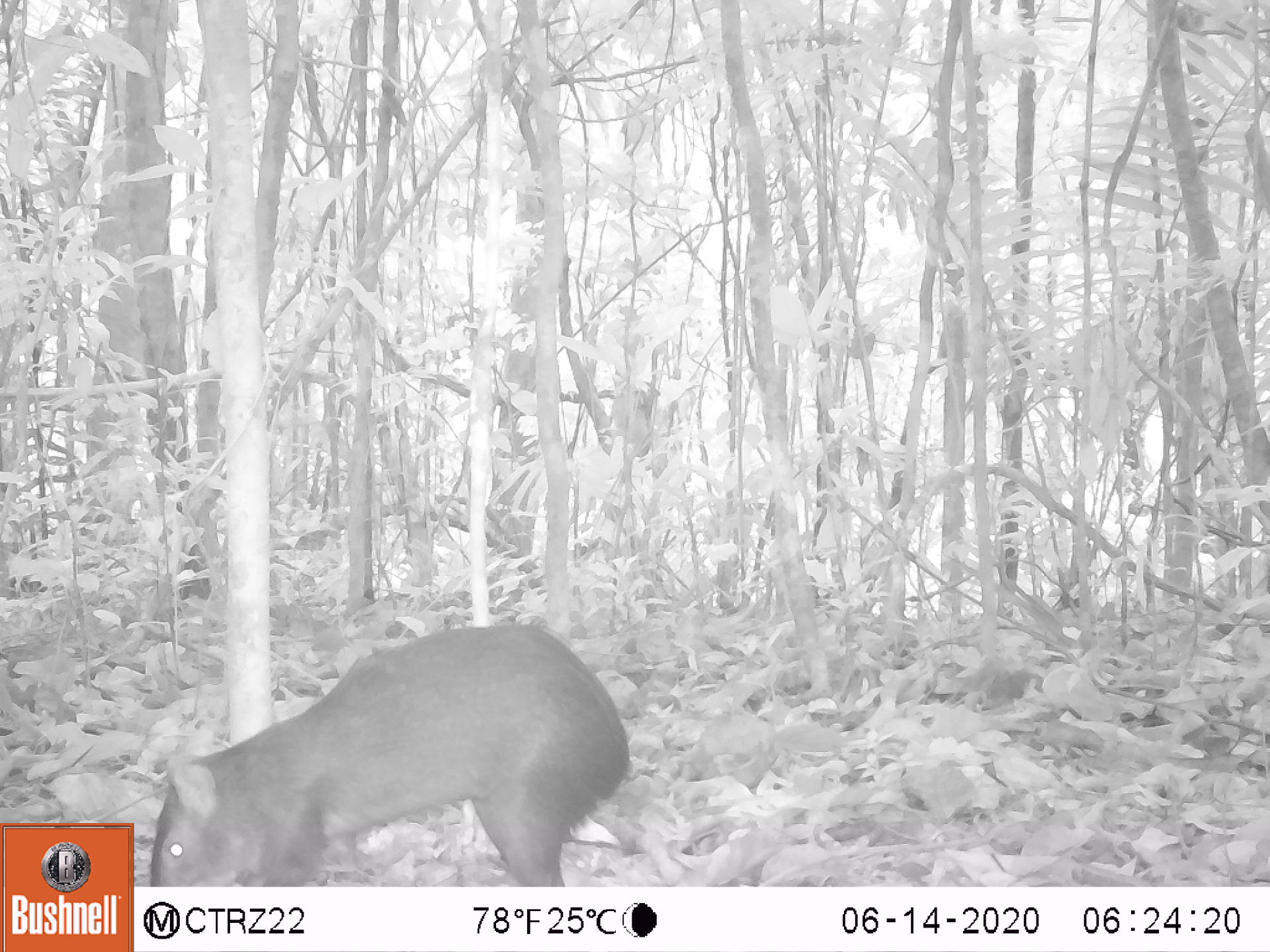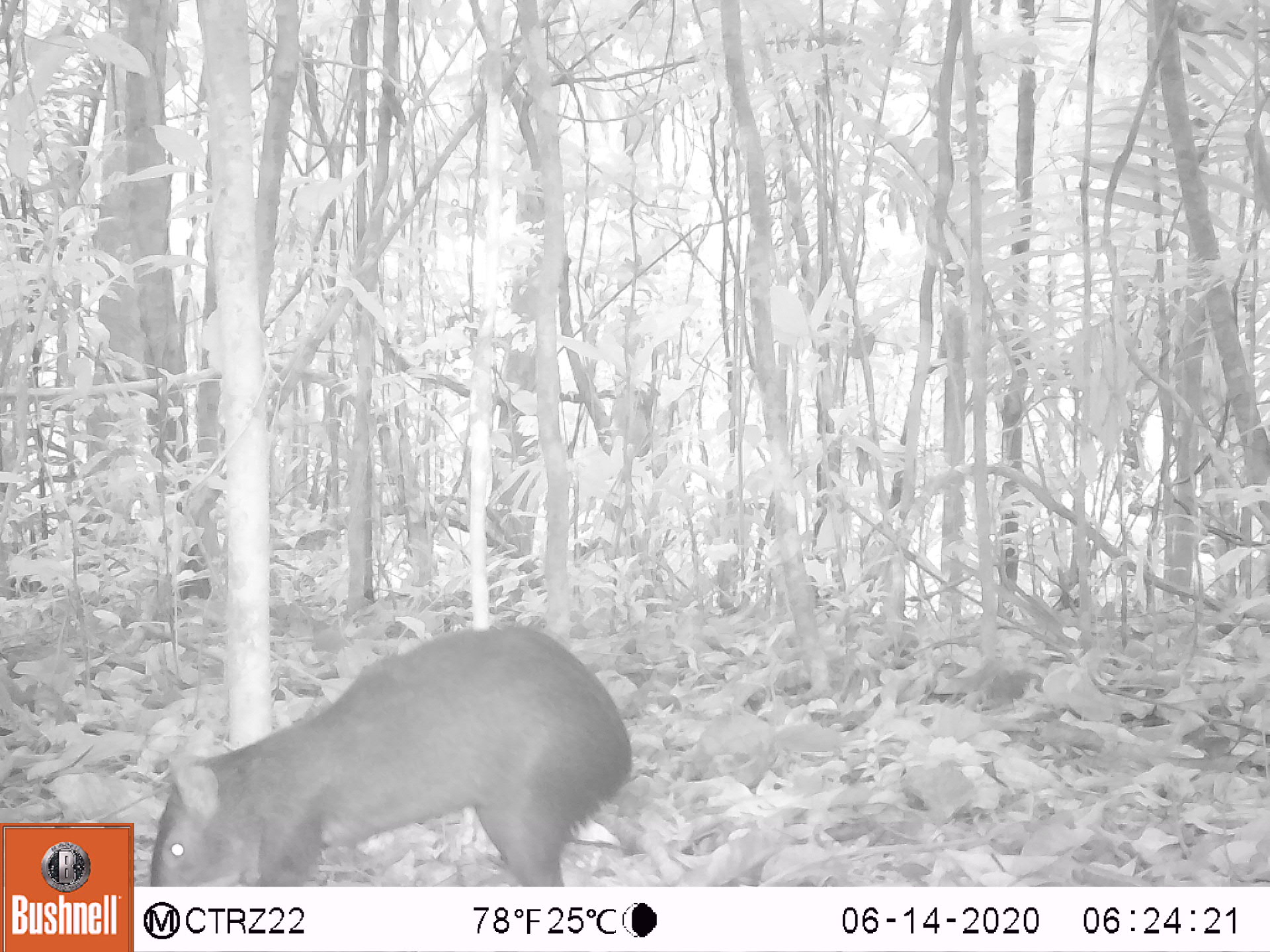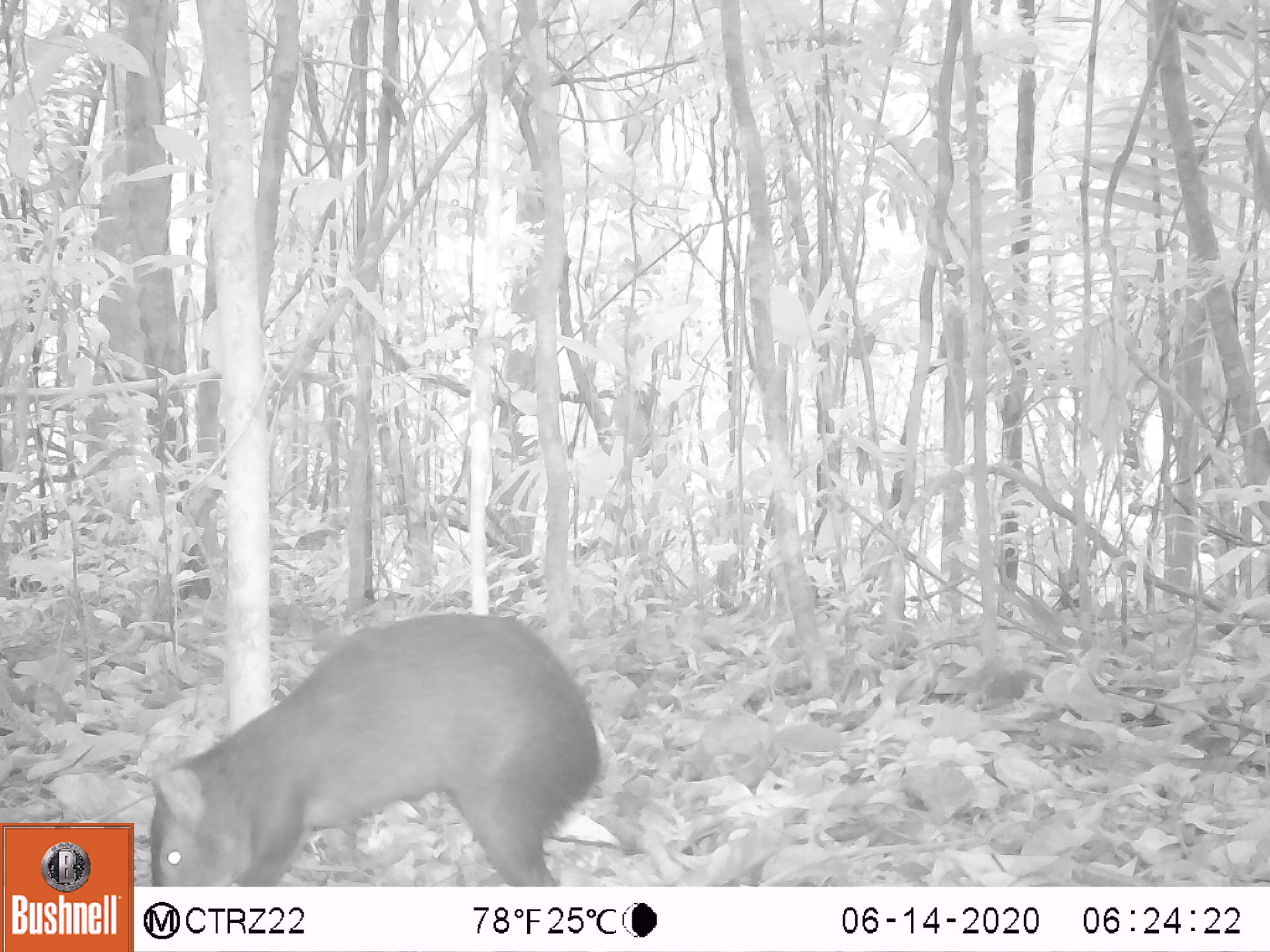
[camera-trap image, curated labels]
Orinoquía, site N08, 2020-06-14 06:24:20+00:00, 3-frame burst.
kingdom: Animalia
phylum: Chordata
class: Mammalia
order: Rodentia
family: Dasyproctidae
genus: Dasyprocta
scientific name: Dasyprocta fuliginosa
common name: black agouti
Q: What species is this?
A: Black agouti (Dasyprocta fuliginosa).